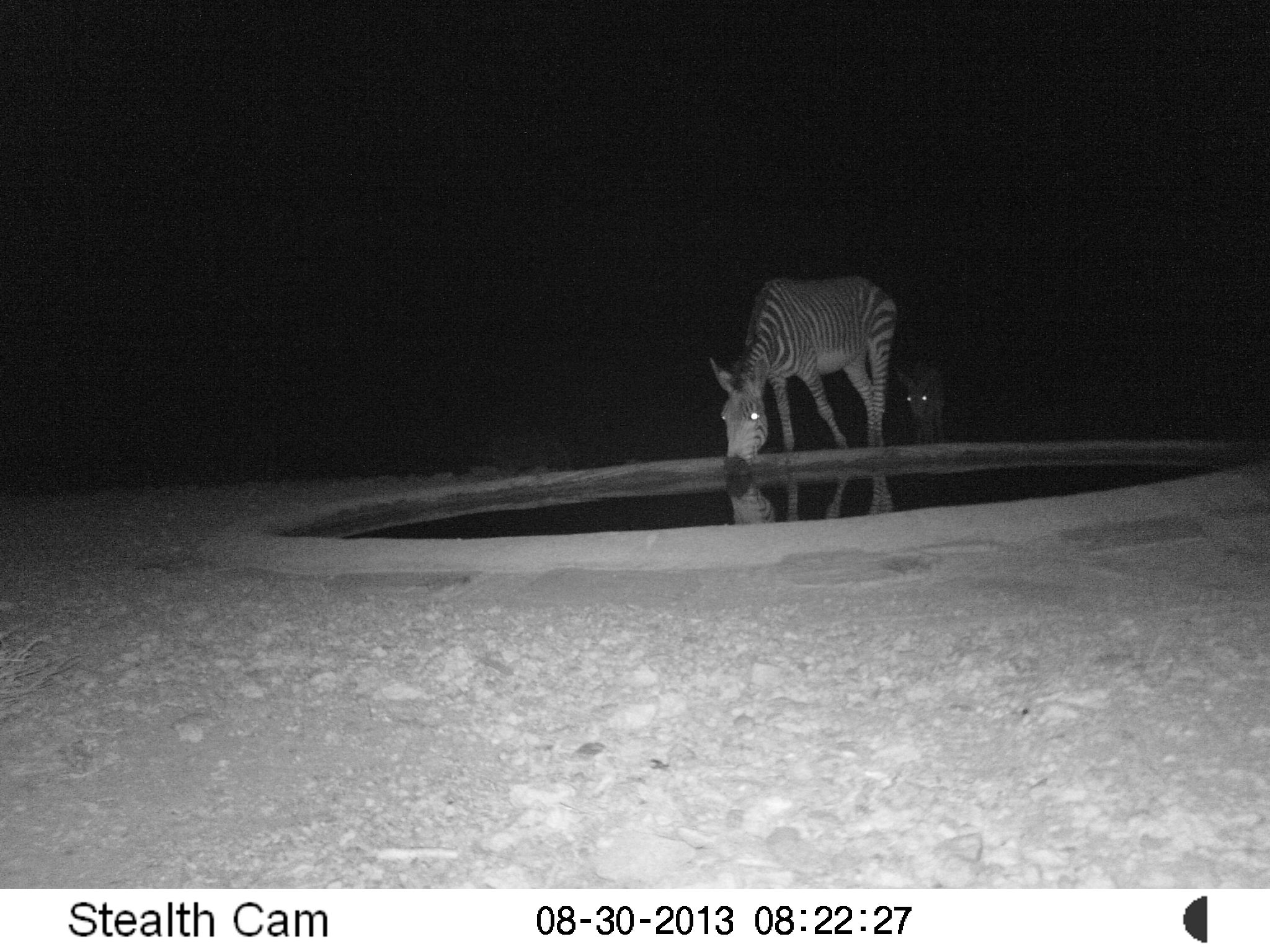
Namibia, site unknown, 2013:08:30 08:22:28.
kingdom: Animalia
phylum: Chordata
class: Mammalia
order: Perissodactyla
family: Equidae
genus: Equus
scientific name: Equus zebra hartmannae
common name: hartmann's mountain zebra